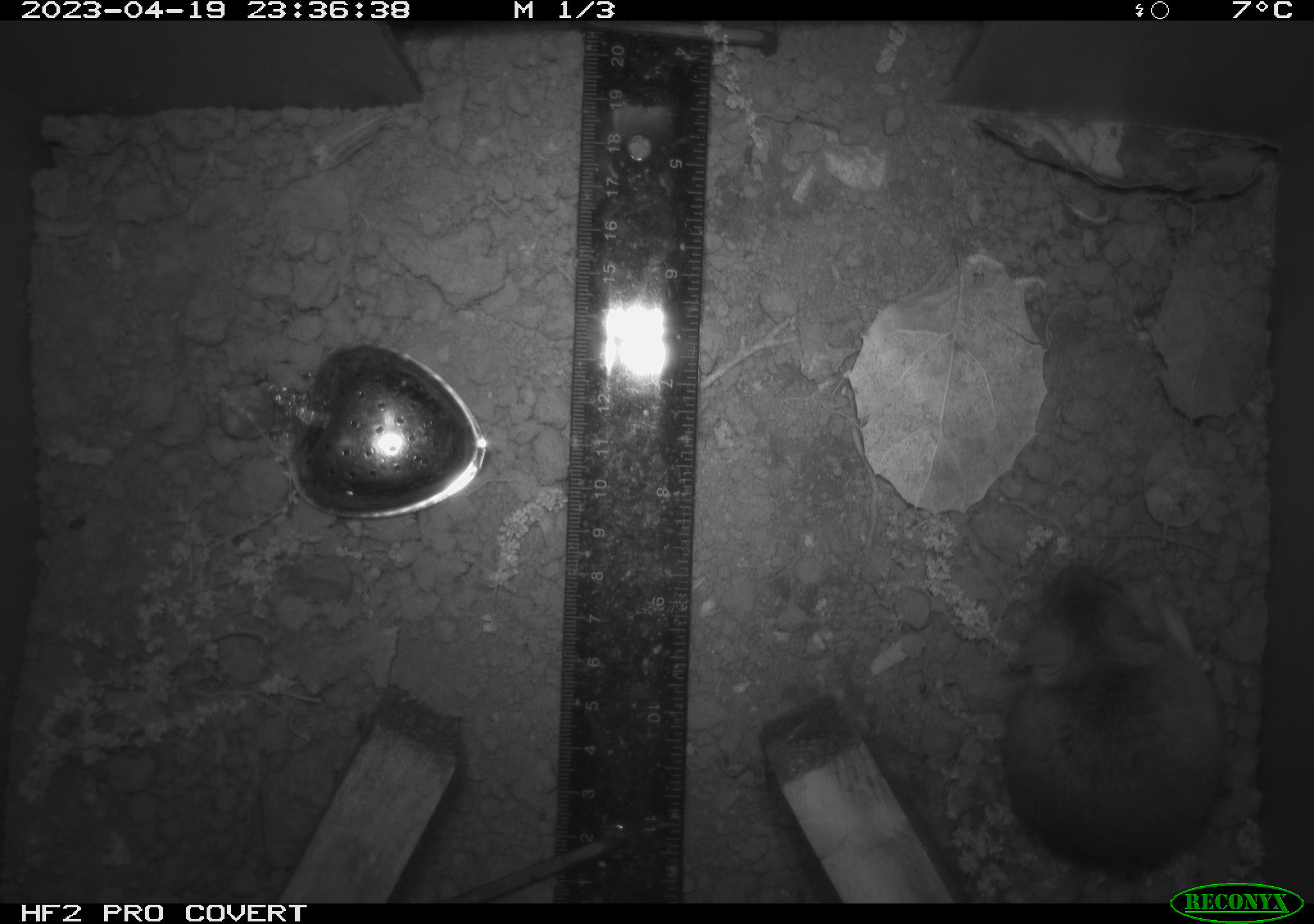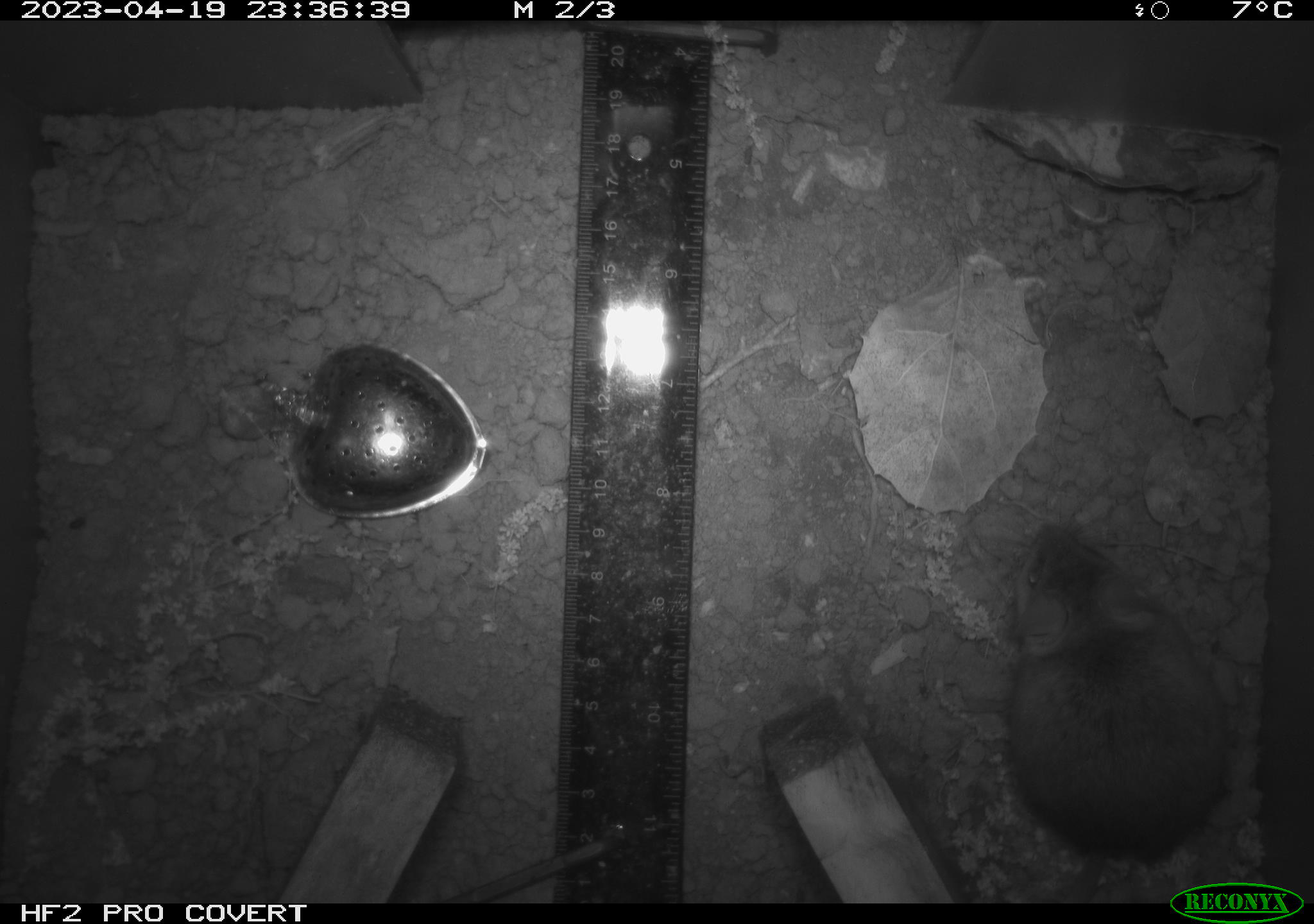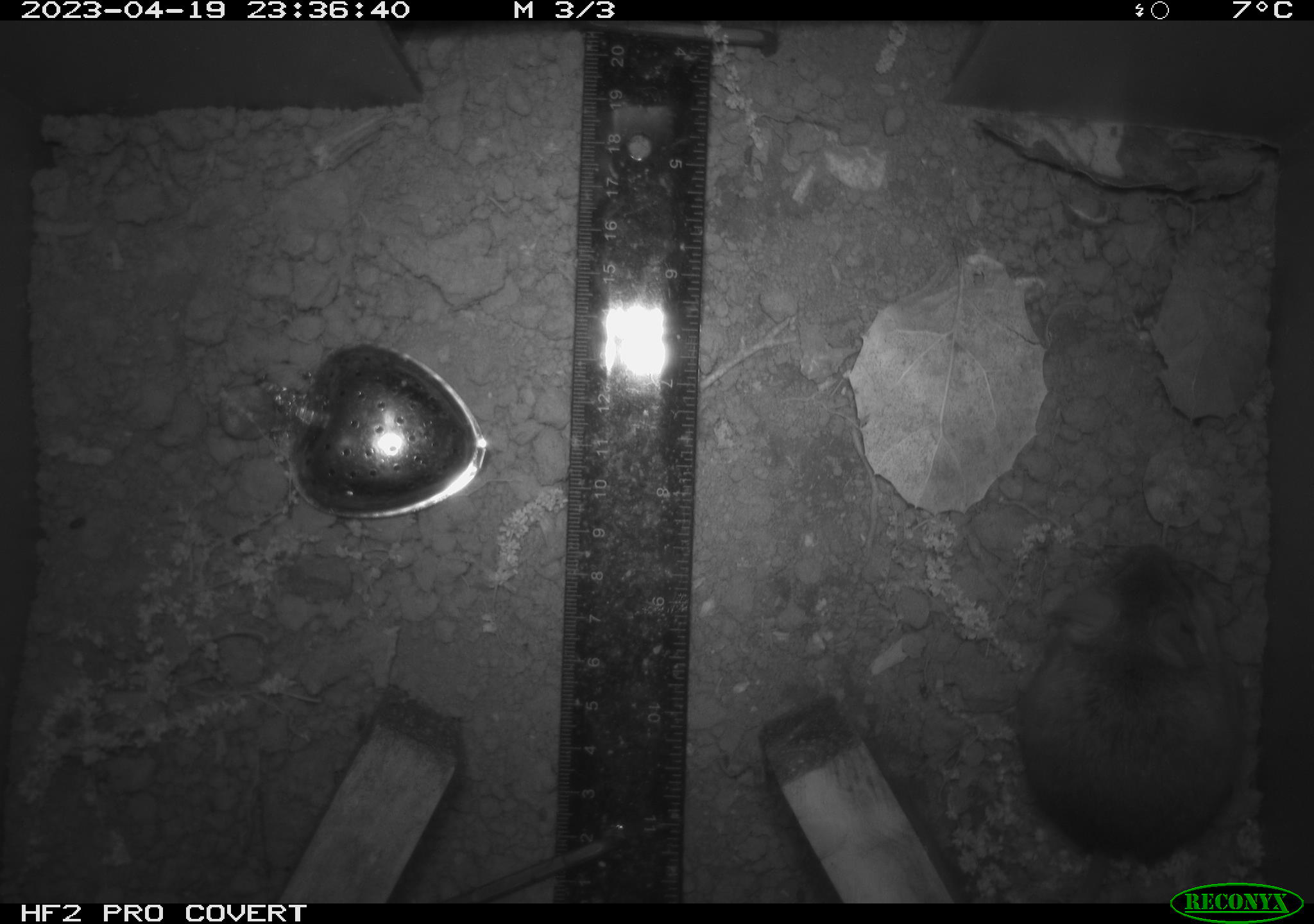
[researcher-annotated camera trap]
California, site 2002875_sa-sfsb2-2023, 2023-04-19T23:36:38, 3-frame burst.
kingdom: Animalia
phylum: Chordata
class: Mammalia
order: Rodentia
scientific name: Rodentia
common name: mouse species